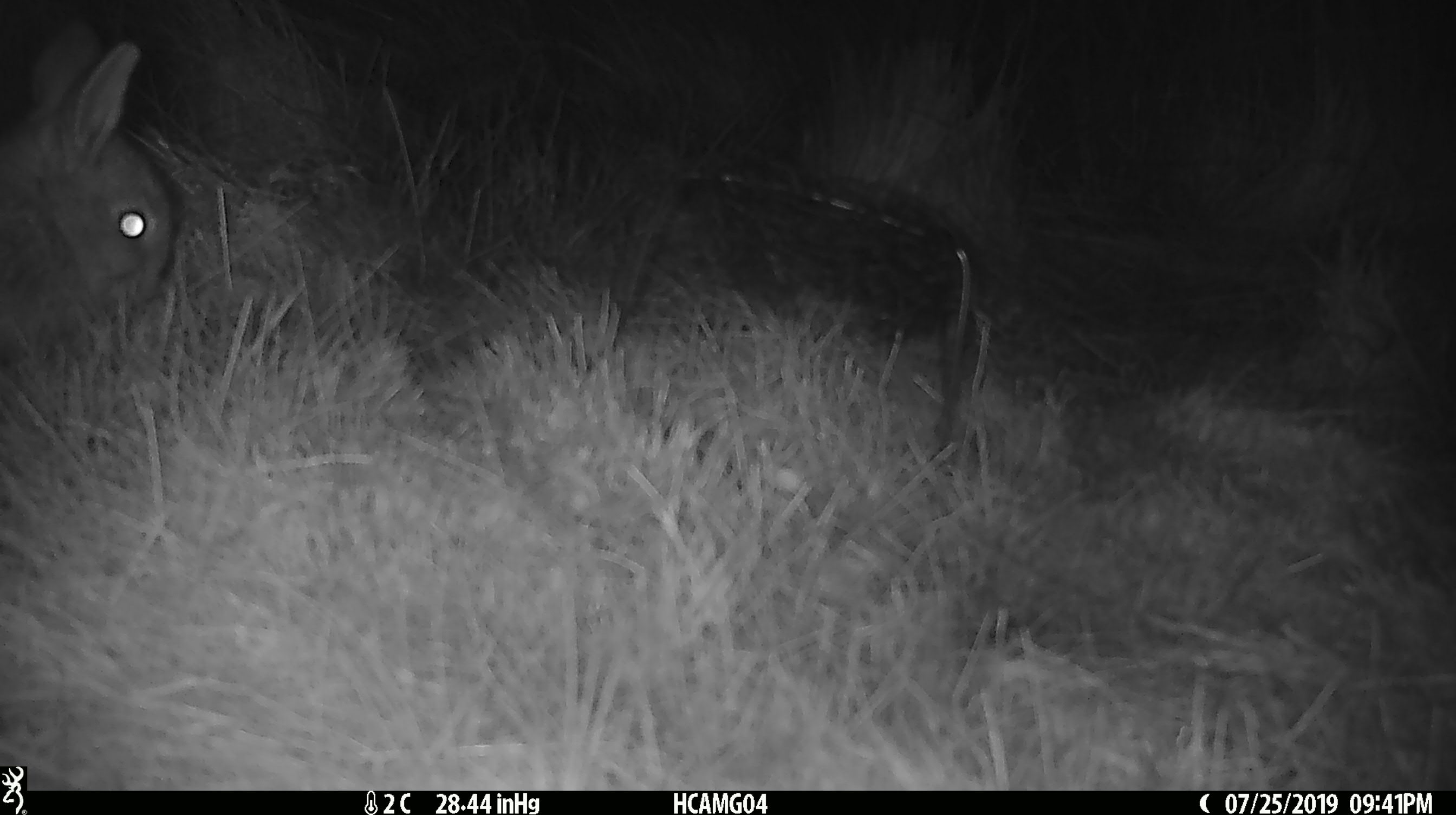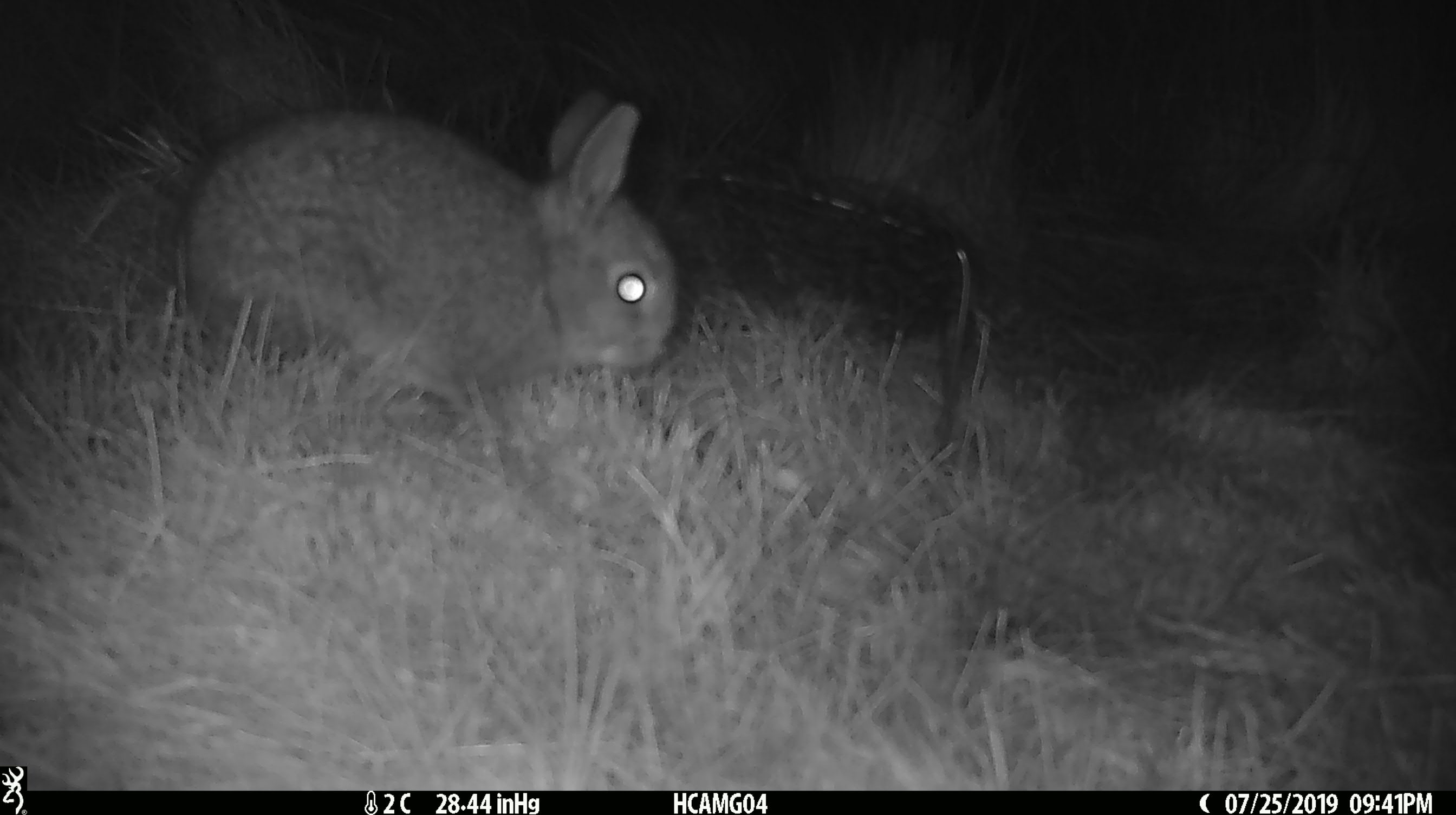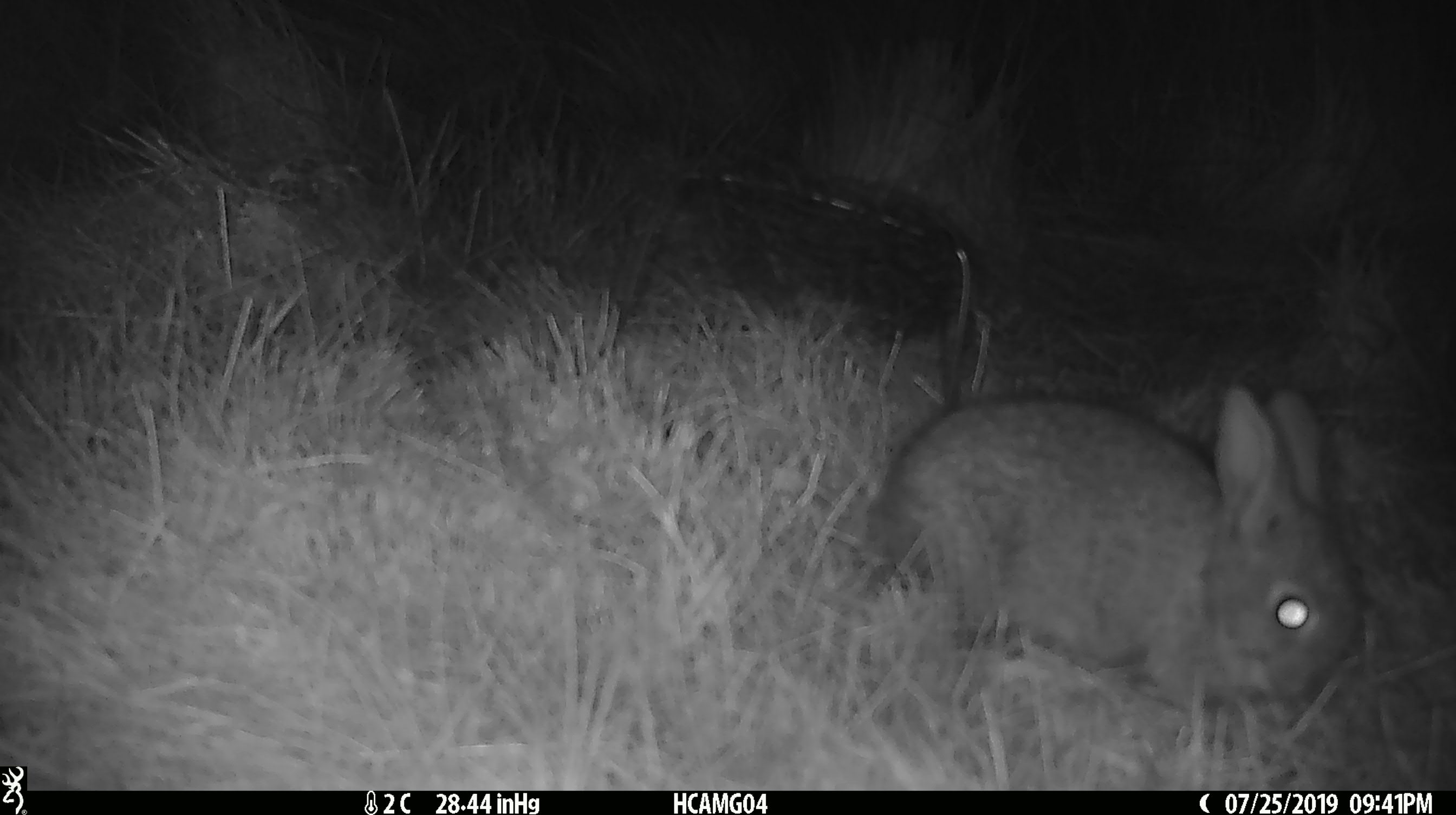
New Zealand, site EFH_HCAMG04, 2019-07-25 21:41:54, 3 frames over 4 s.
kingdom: Animalia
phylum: Chordata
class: Mammalia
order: Lagomorpha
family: Leporidae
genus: Oryctolagus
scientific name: Oryctolagus cuniculus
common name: european rabbit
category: rabbit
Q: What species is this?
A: Rabbit (european rabbit) (Oryctolagus cuniculus).